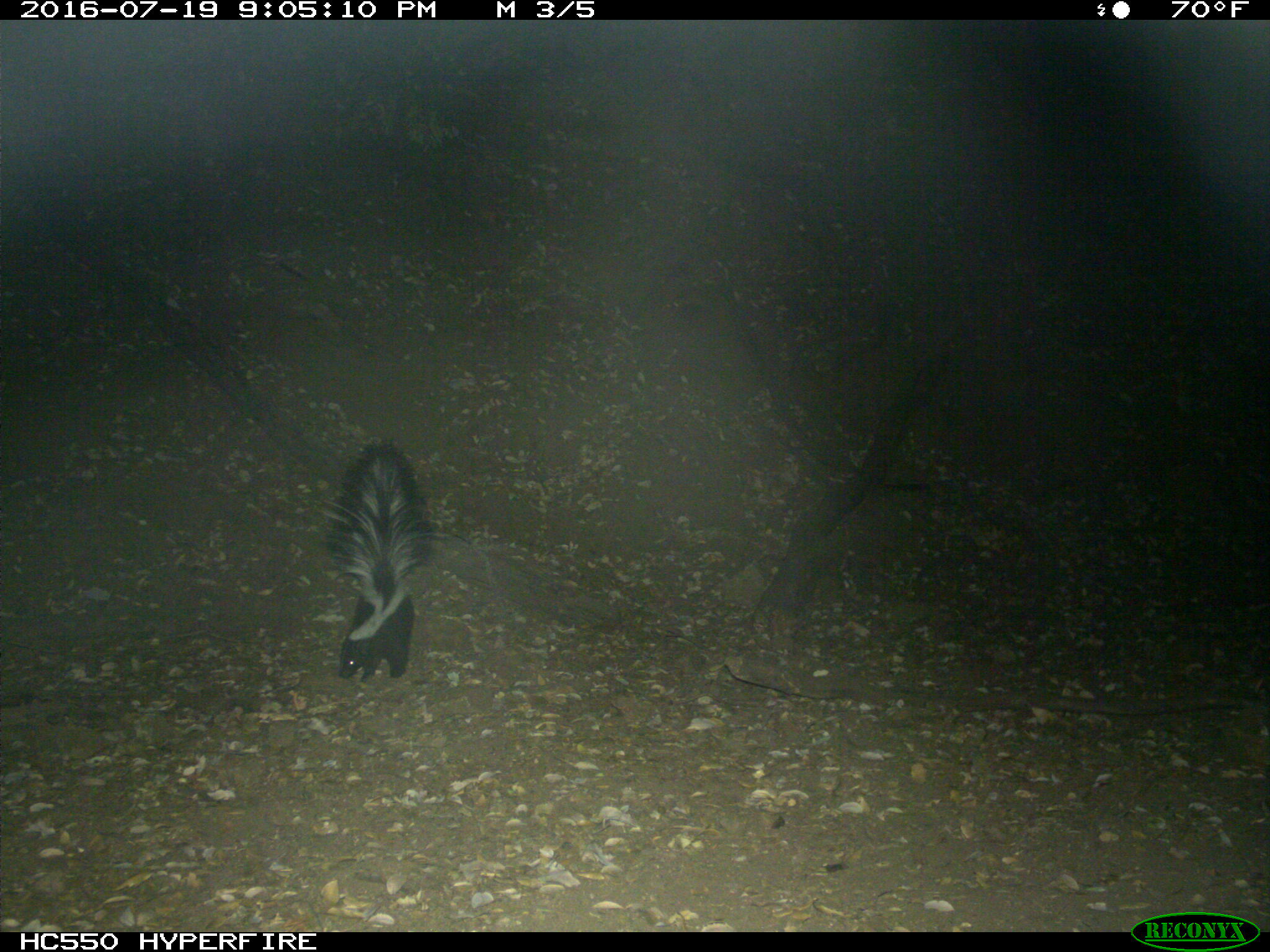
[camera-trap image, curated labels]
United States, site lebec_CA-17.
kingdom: Animalia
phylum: Chordata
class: Mammalia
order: Carnivora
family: Mephitidae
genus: Mephitis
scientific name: Mephitis mephitis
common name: striped skunk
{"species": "Mephitis mephitis (striped skunk)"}